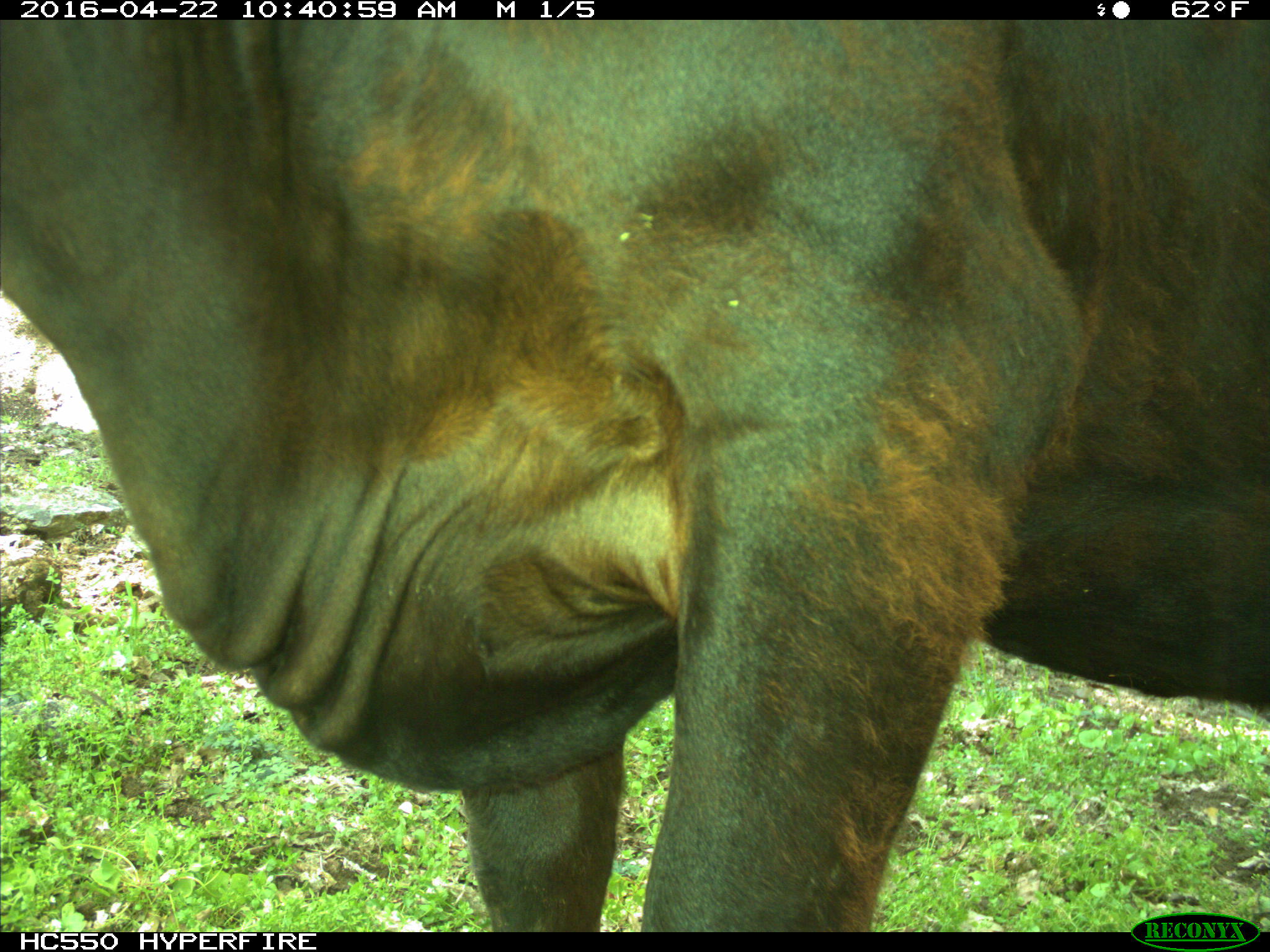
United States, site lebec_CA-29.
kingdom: Animalia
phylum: Chordata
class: Mammalia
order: Artiodactyla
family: Bovidae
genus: Bos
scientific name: Bos taurus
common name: domestic cow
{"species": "Bos taurus (domestic cow)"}